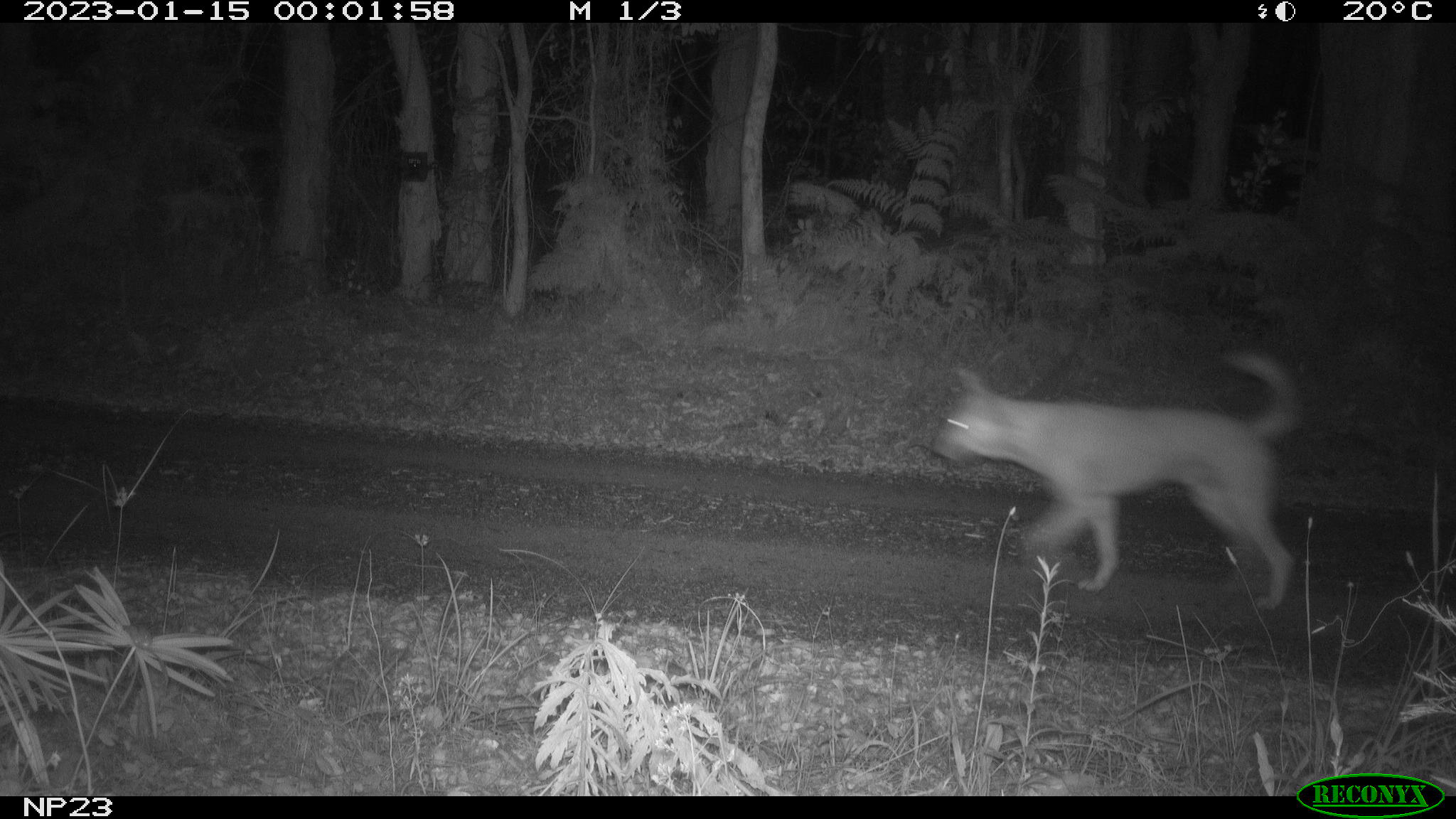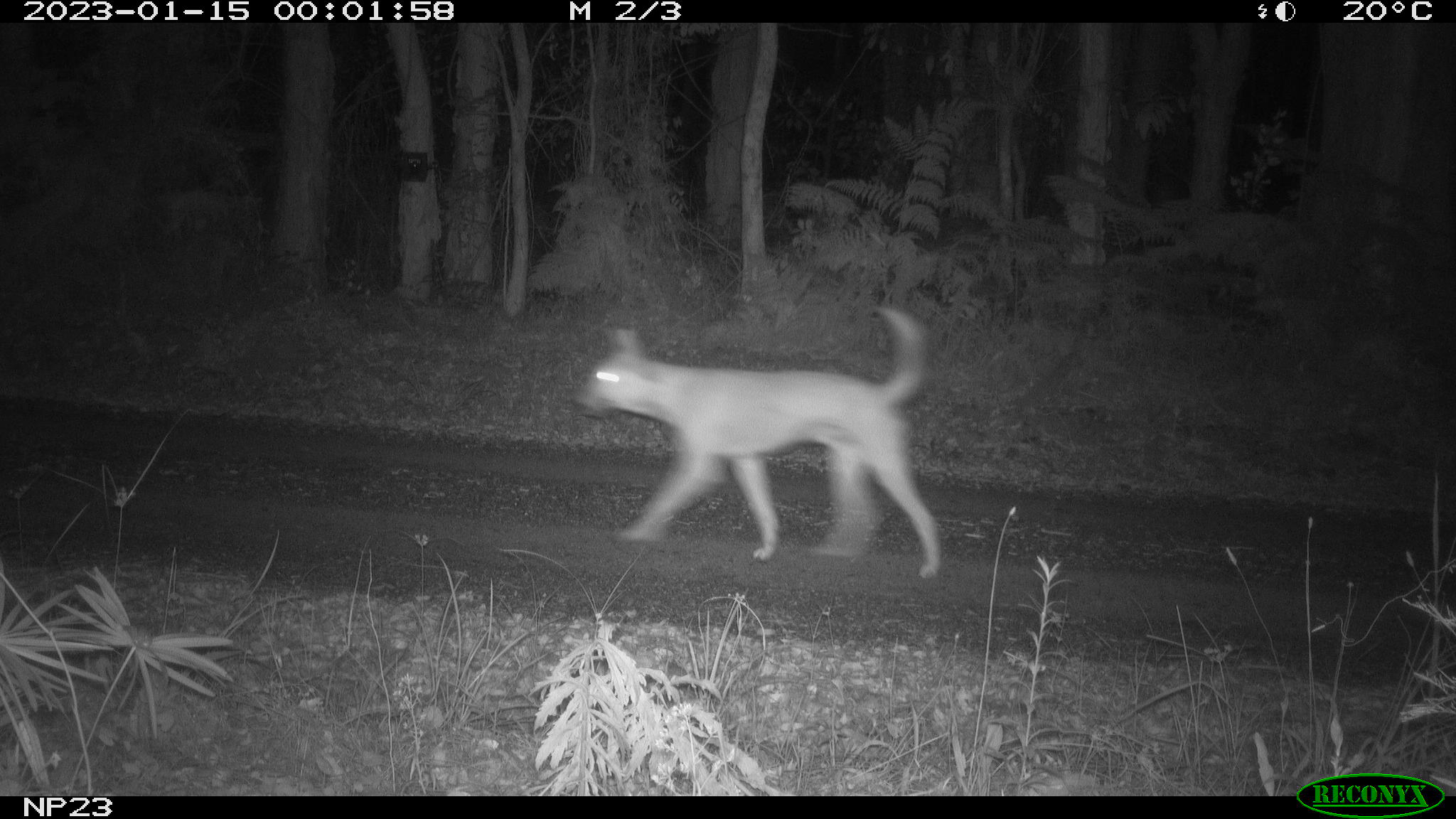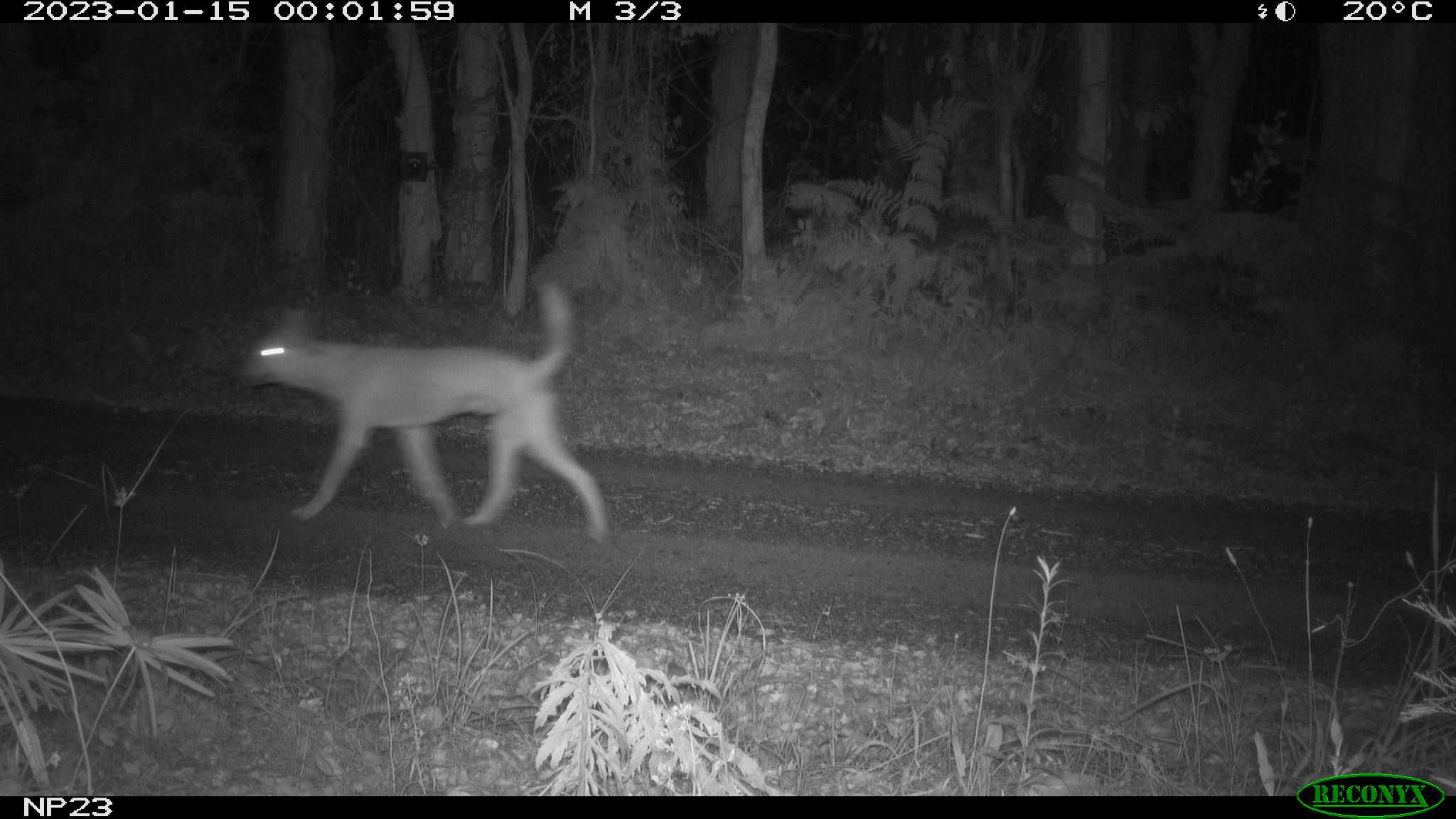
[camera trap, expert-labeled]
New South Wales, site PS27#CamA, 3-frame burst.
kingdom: Animalia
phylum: Chordata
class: Mammalia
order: Carnivora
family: Canidae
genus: Canis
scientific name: Canis familiaris dingo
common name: dingo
Dingo (Canis familiaris dingo).